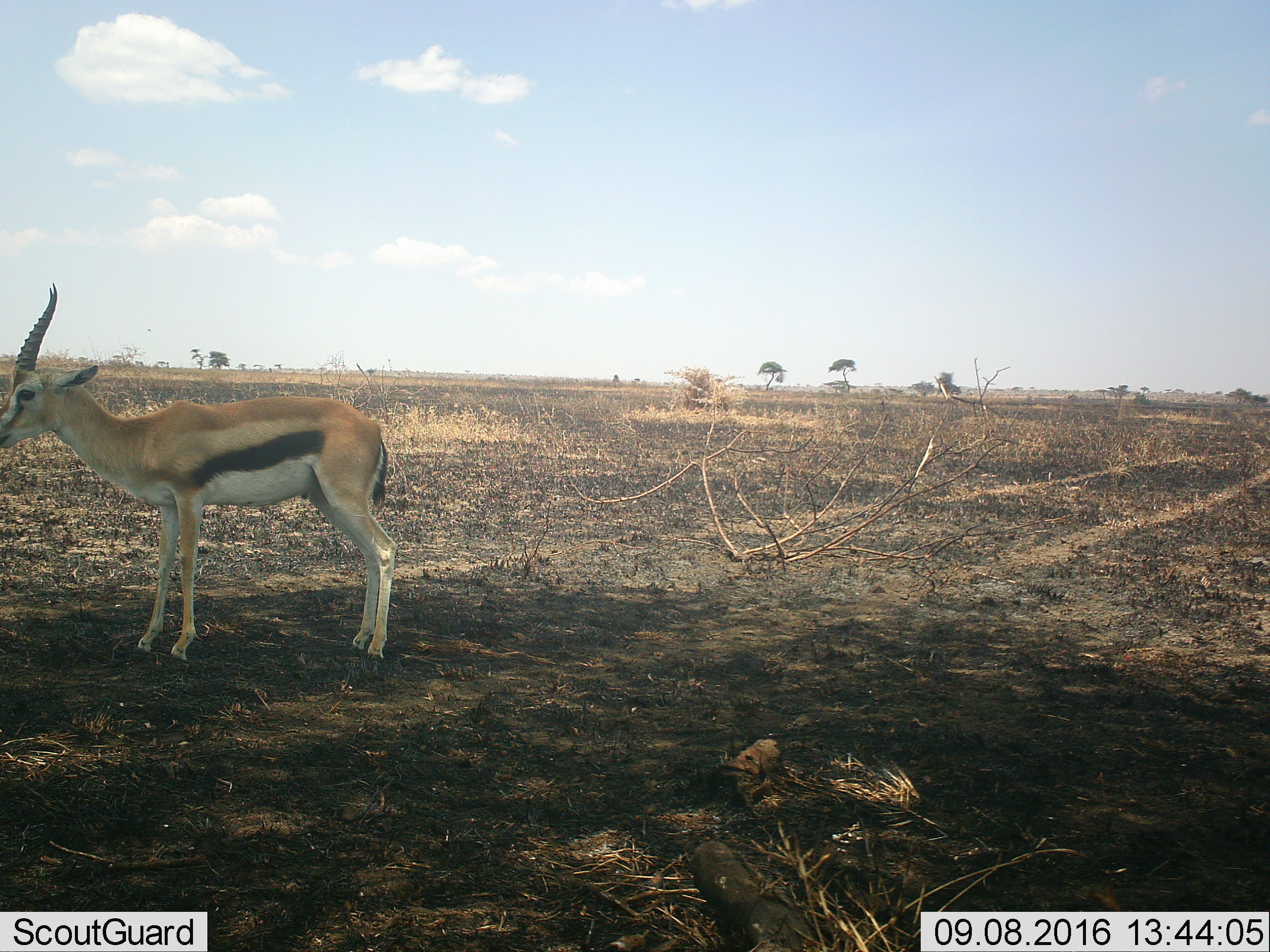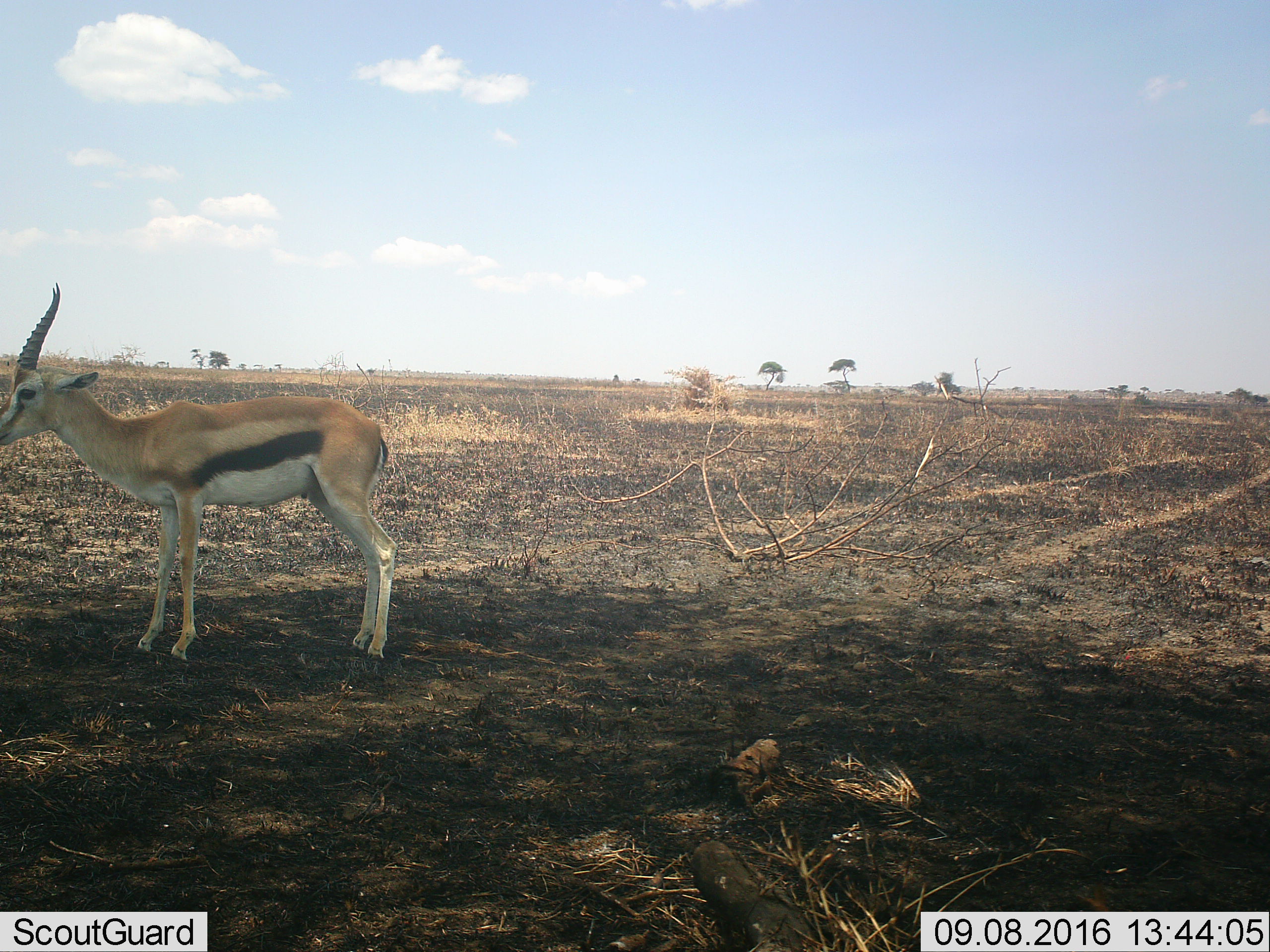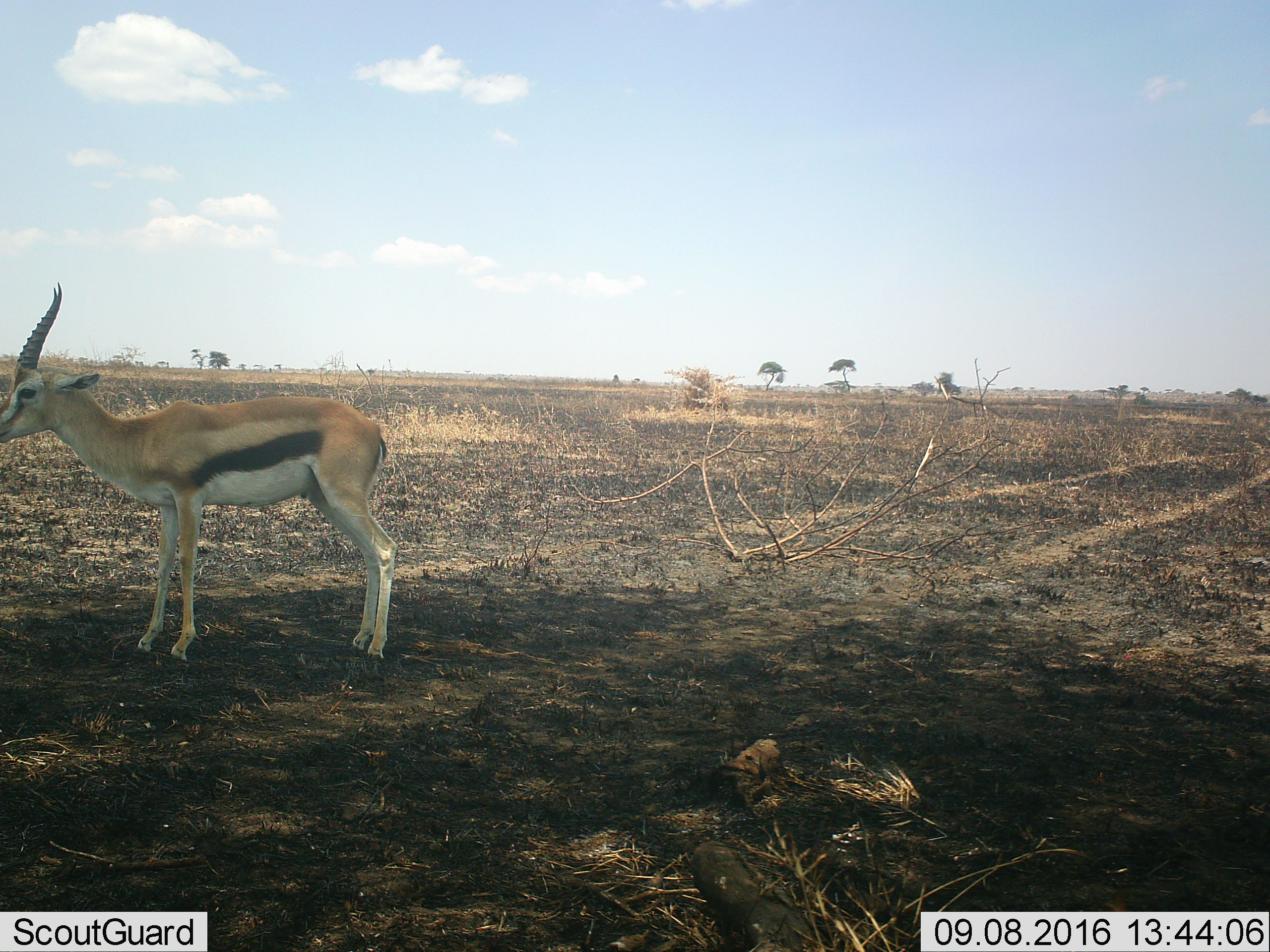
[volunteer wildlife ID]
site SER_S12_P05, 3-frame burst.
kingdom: Animalia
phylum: Chordata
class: Mammalia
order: Artiodactyla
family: Bovidae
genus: Eudorcas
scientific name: Eudorcas thomsonii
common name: thomson's gazelle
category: gazellethomsons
Gazellethomsons (thomson's gazelle) (Eudorcas thomsonii), count 1. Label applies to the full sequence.